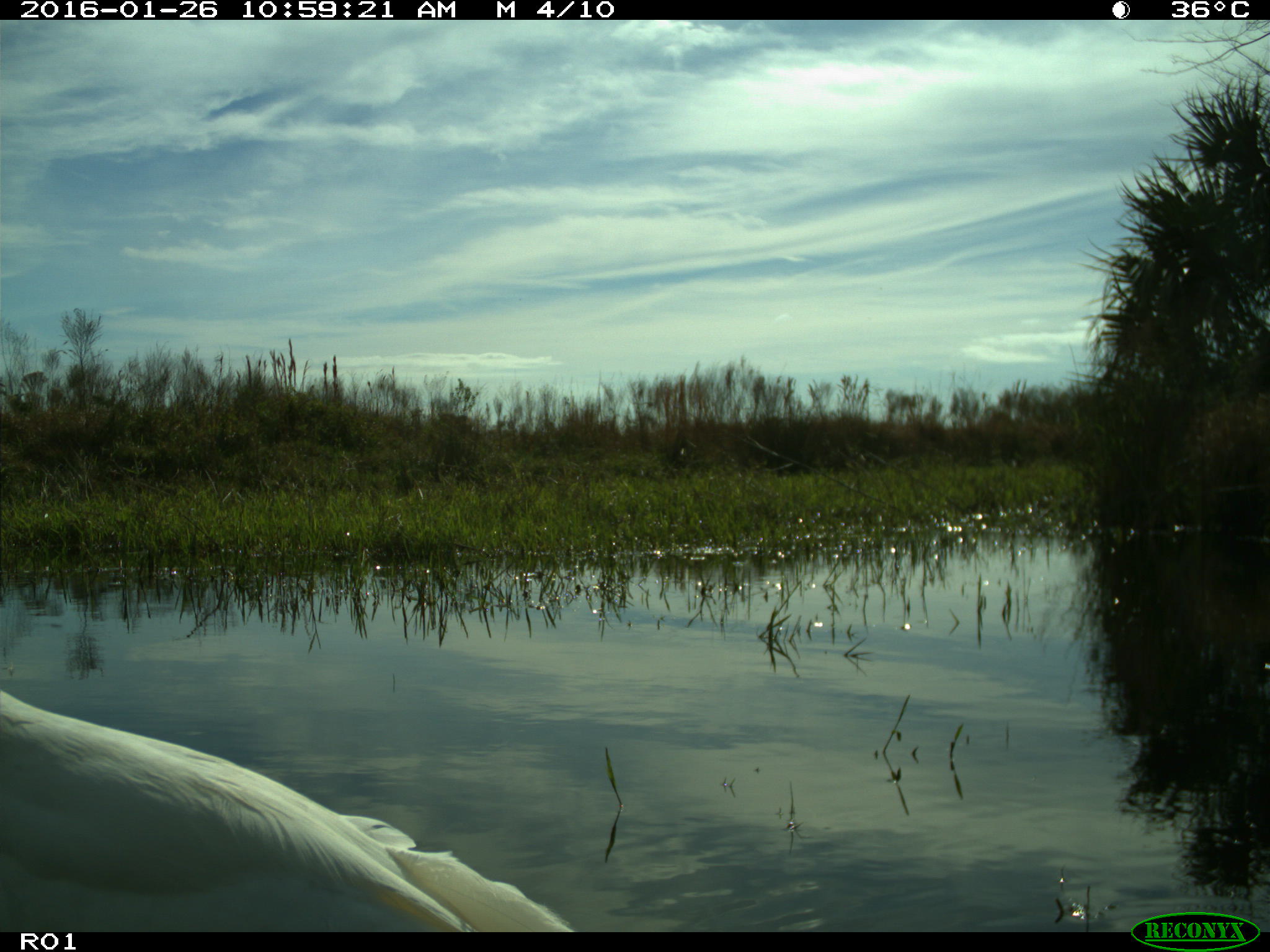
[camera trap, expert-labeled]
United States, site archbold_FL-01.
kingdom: Animalia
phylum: Chordata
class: Aves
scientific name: Aves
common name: birds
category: unidentified bird